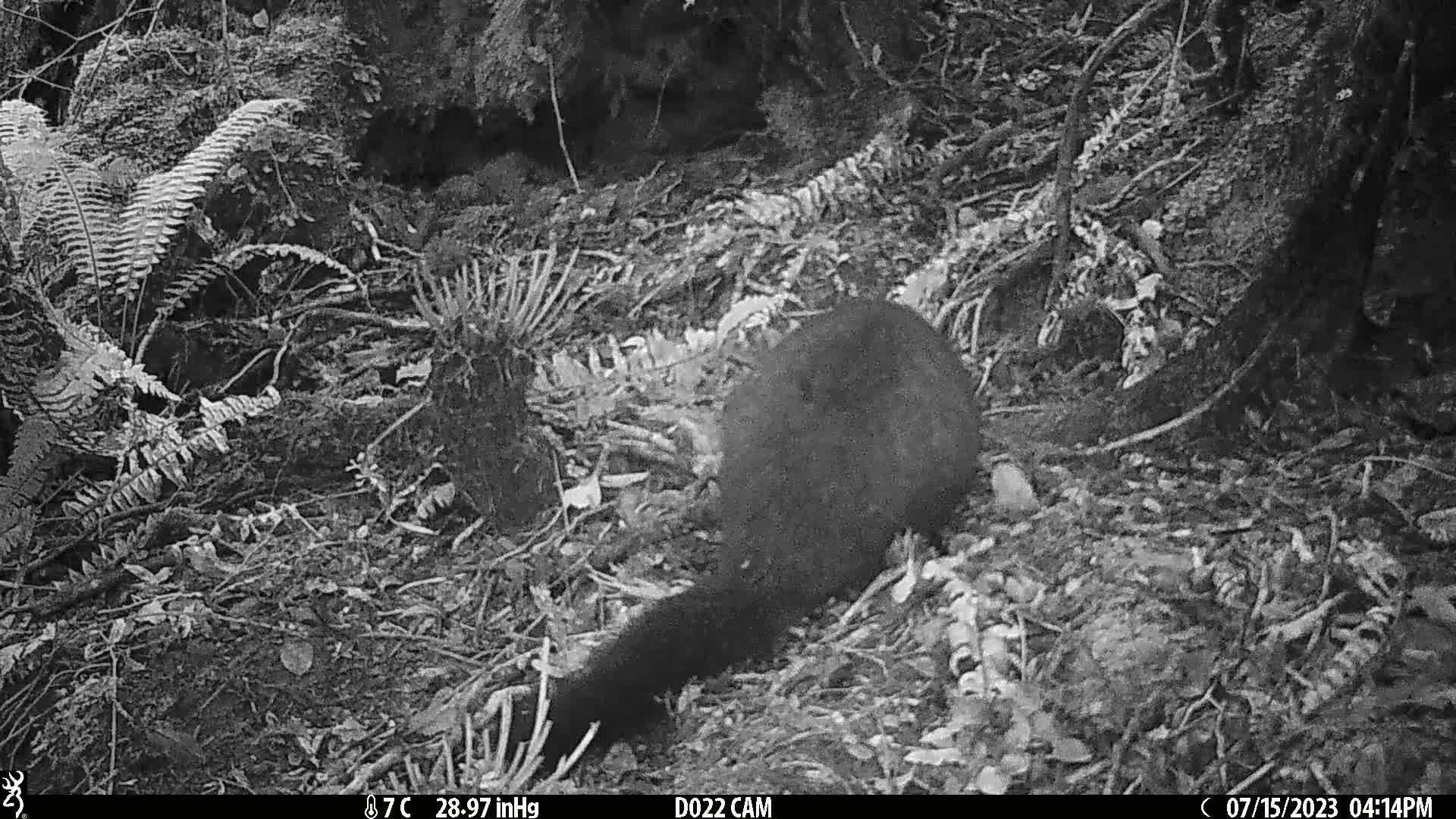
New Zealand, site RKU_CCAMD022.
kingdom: Animalia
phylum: Chordata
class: Mammalia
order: Diprotodontia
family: Phalangeridae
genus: Trichosurus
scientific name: Trichosurus vulpecula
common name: common brushtail possum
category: possum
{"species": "possum (common brushtail possum) (Trichosurus vulpecula)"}